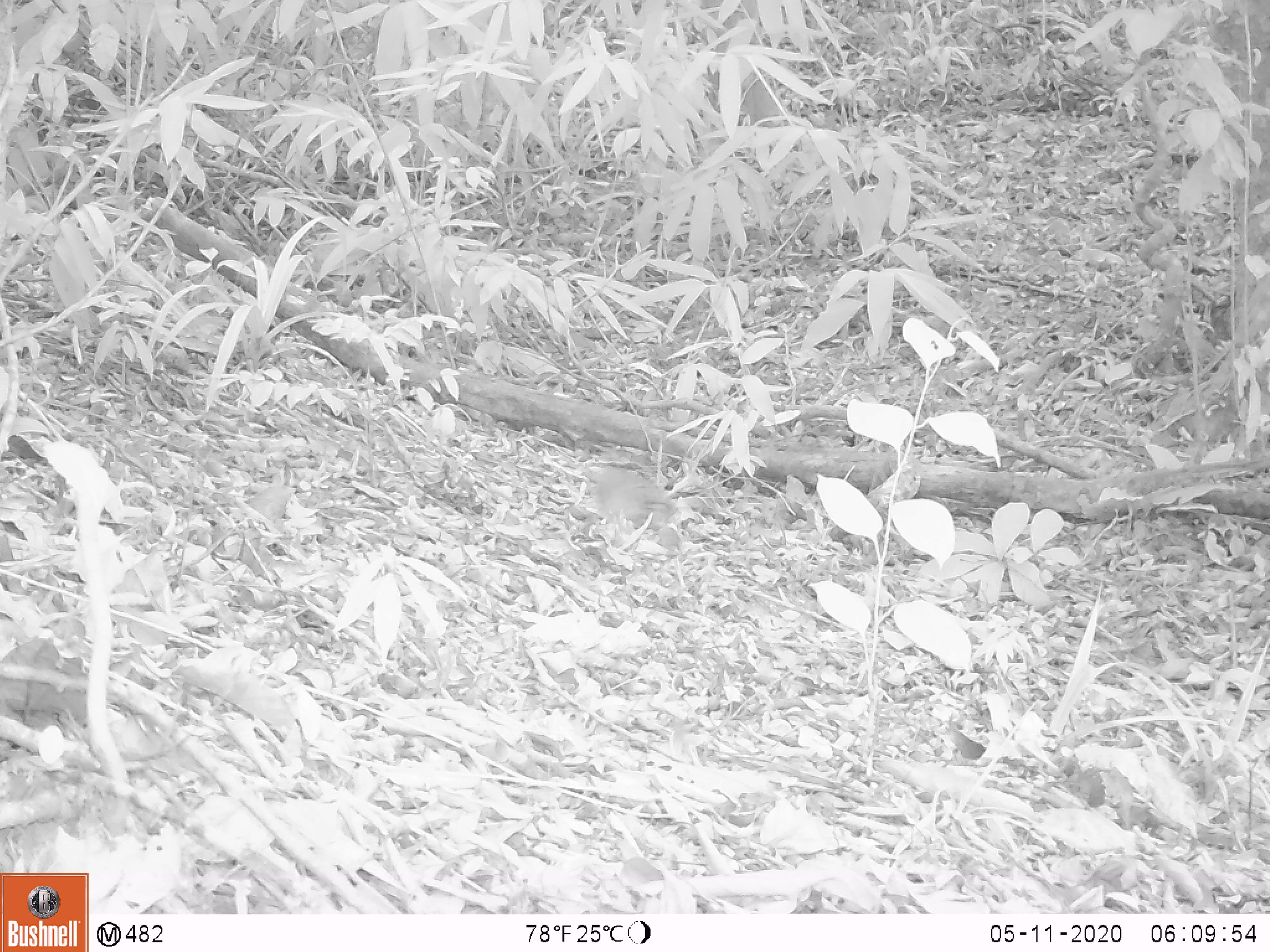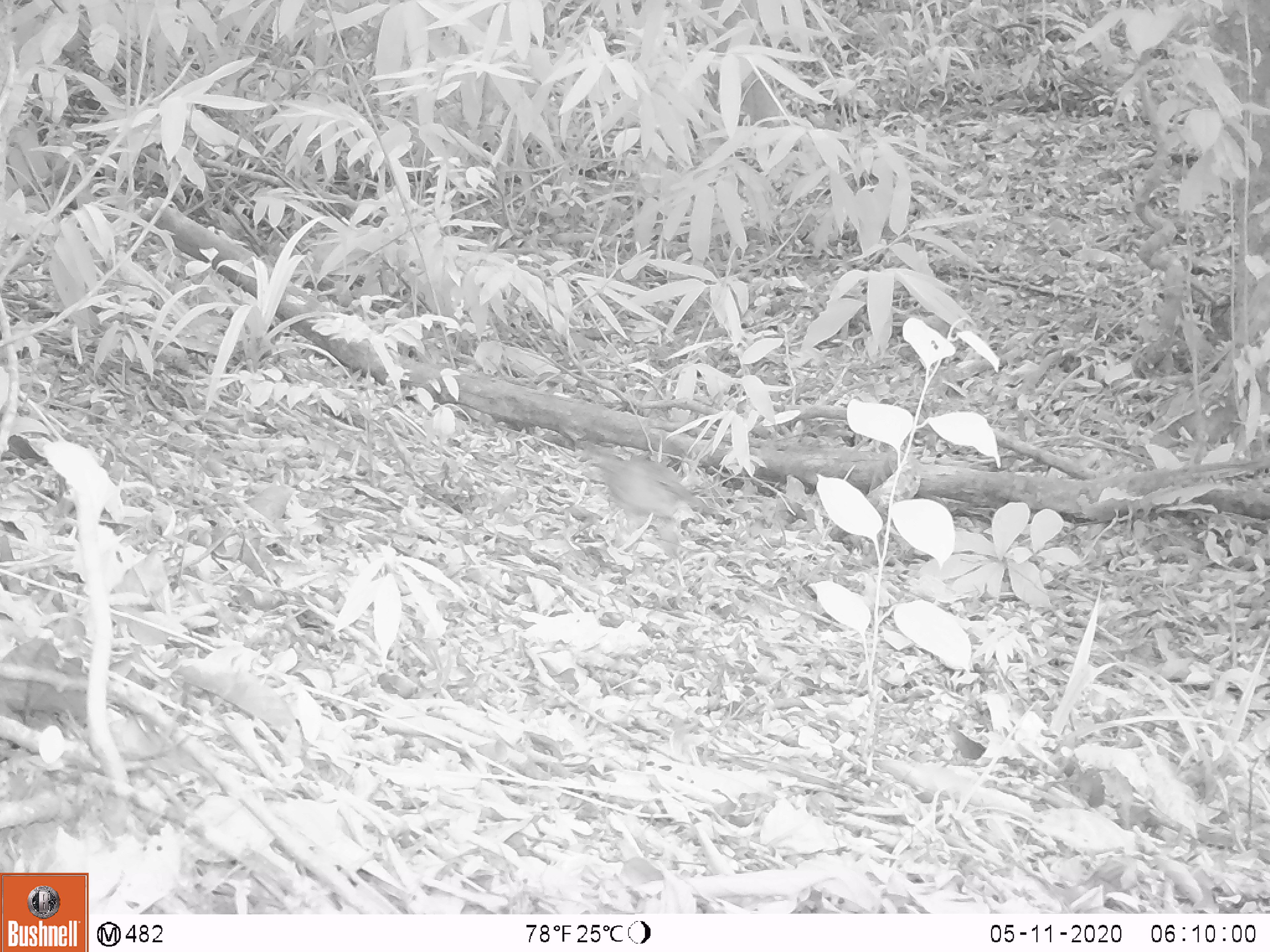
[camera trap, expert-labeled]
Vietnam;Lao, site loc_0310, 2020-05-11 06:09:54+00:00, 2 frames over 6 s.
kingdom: Animalia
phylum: Chordata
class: Aves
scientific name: Aves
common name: bird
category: unidentified bird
Unidentified bird (bird) (Aves). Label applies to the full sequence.